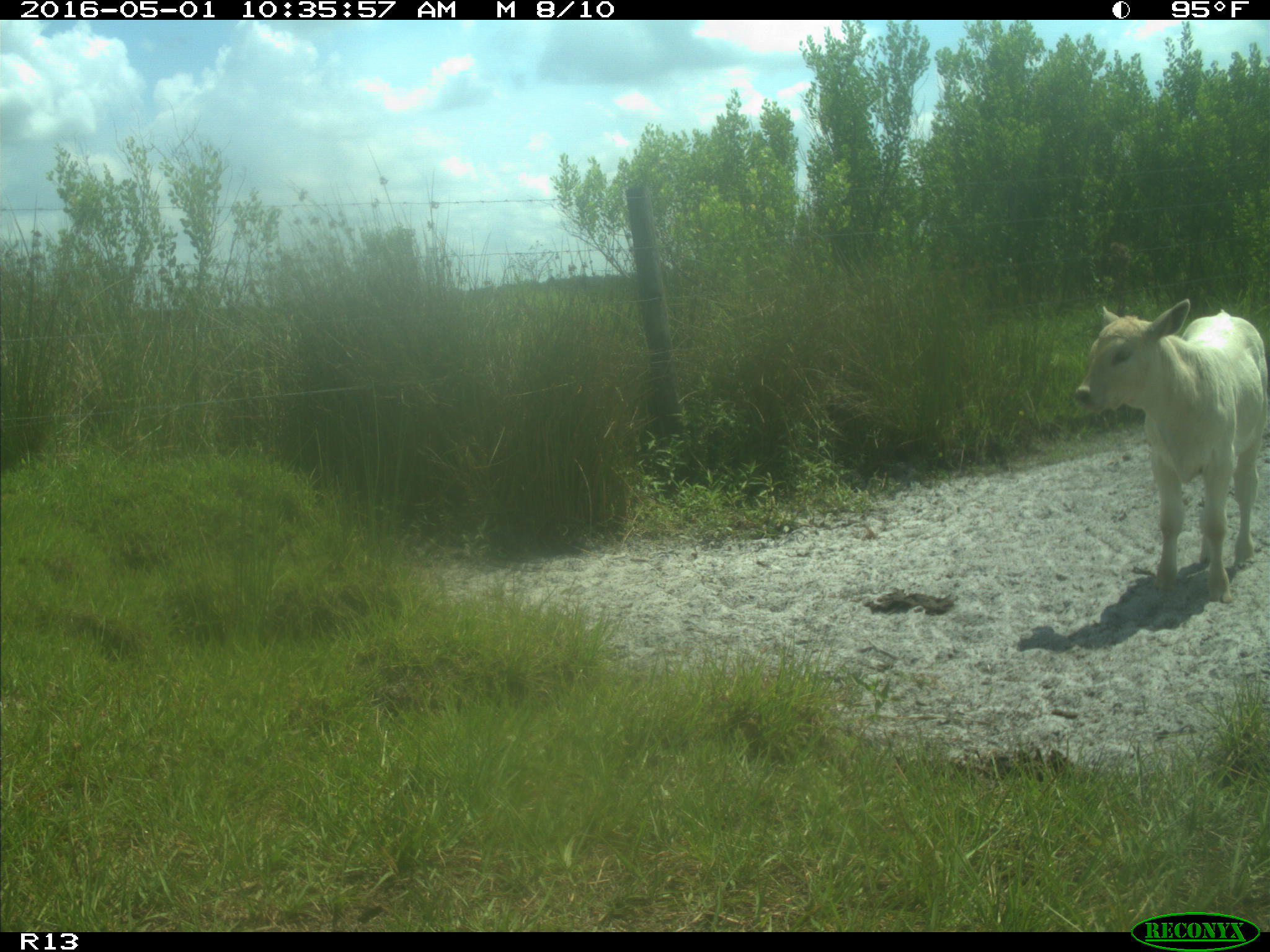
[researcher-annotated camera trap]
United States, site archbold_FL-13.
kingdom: Animalia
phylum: Chordata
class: Mammalia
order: Artiodactyla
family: Bovidae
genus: Bos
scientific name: Bos taurus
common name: domestic cow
Bos taurus (domestic cow).